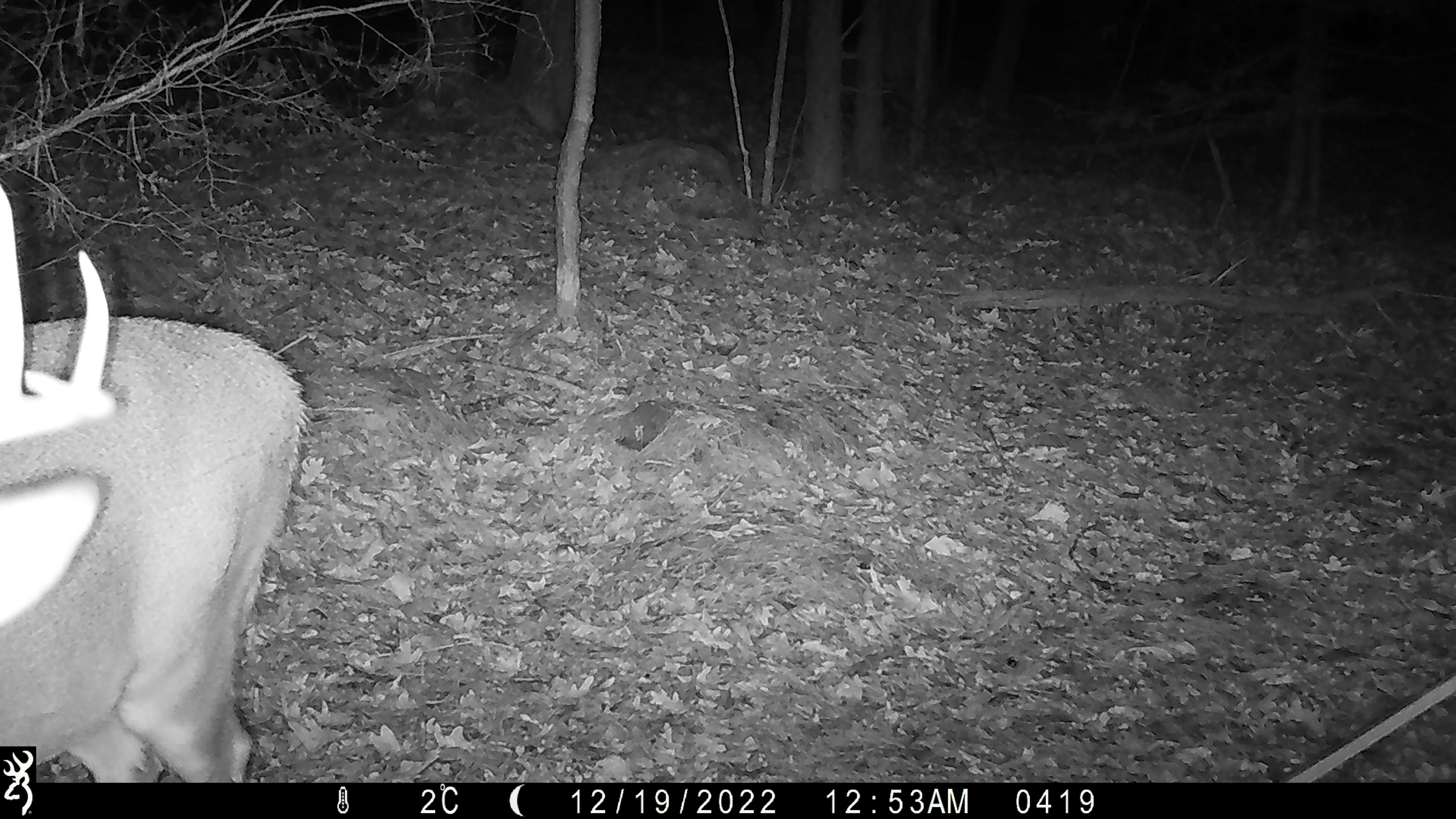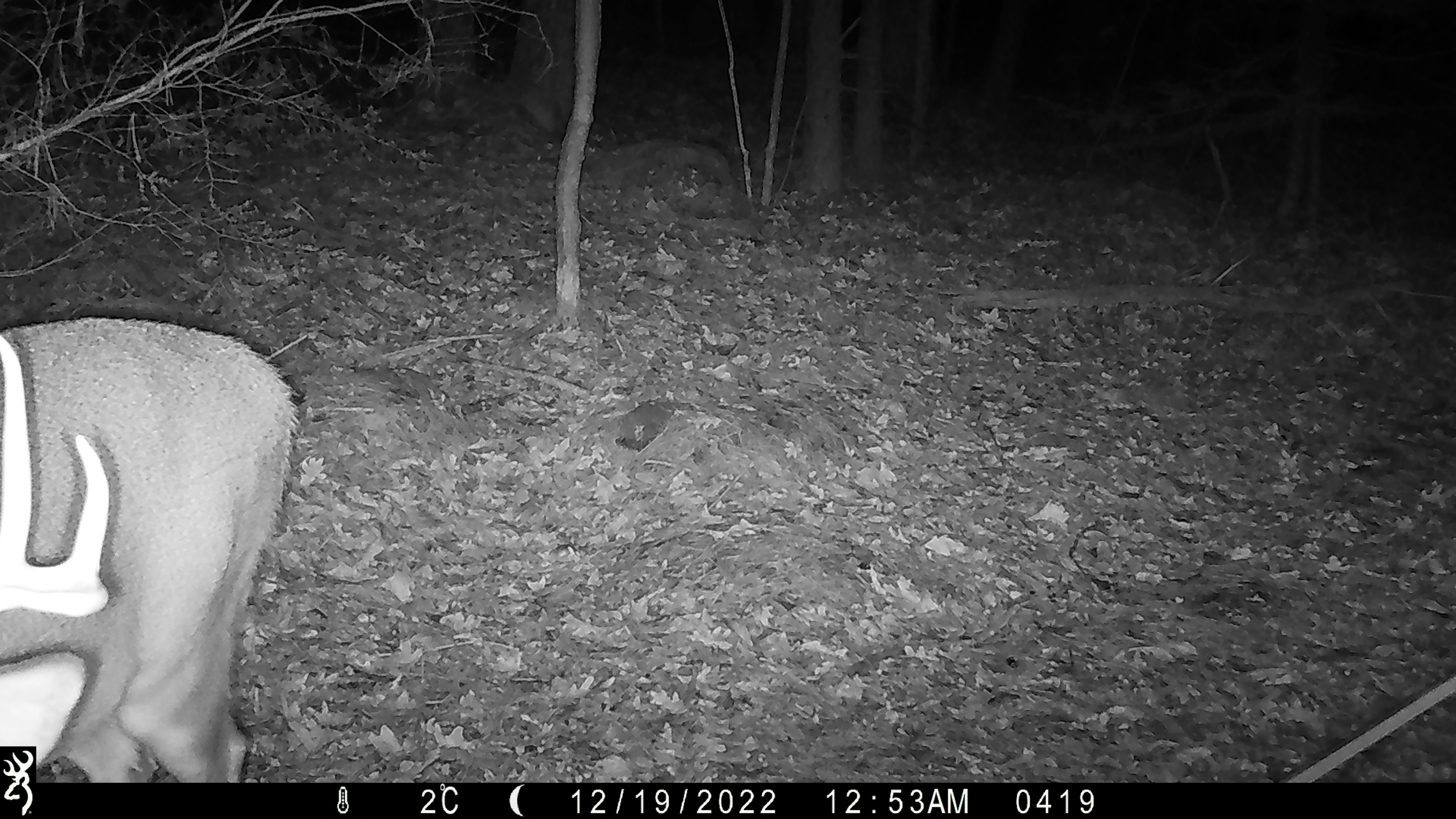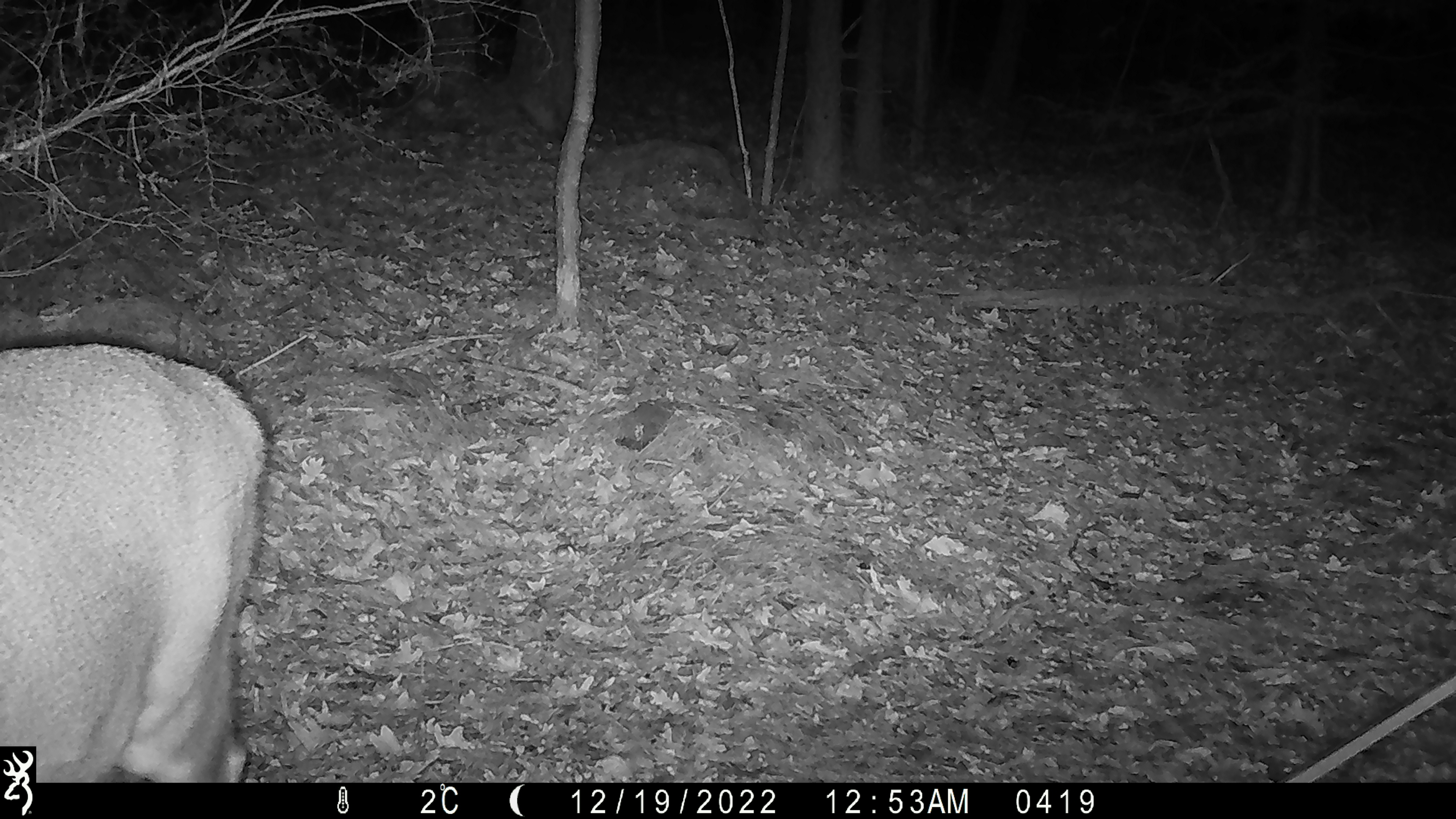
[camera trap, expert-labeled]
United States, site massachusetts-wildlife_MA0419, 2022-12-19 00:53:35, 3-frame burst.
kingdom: Animalia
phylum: Chordata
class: Mammalia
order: Artiodactyla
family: Cervidae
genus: Odocoileus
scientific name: Odocoileus virginianus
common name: white-tailed deer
White-tailed deer (Odocoileus virginianus).